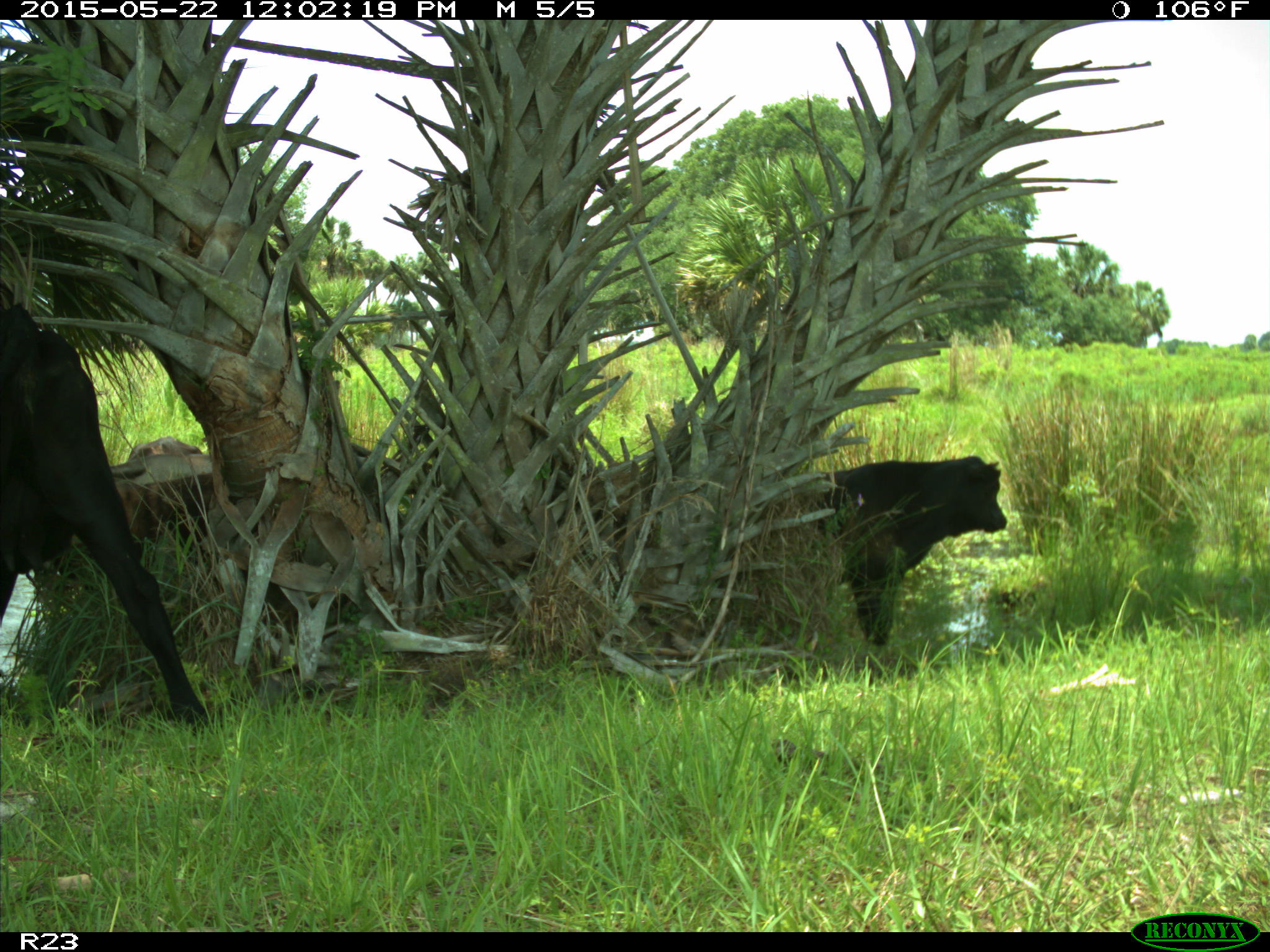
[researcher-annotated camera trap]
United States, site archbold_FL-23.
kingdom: Animalia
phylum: Chordata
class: Mammalia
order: Artiodactyla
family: Bovidae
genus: Bos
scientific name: Bos taurus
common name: domestic cow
Bos taurus (domestic cow).